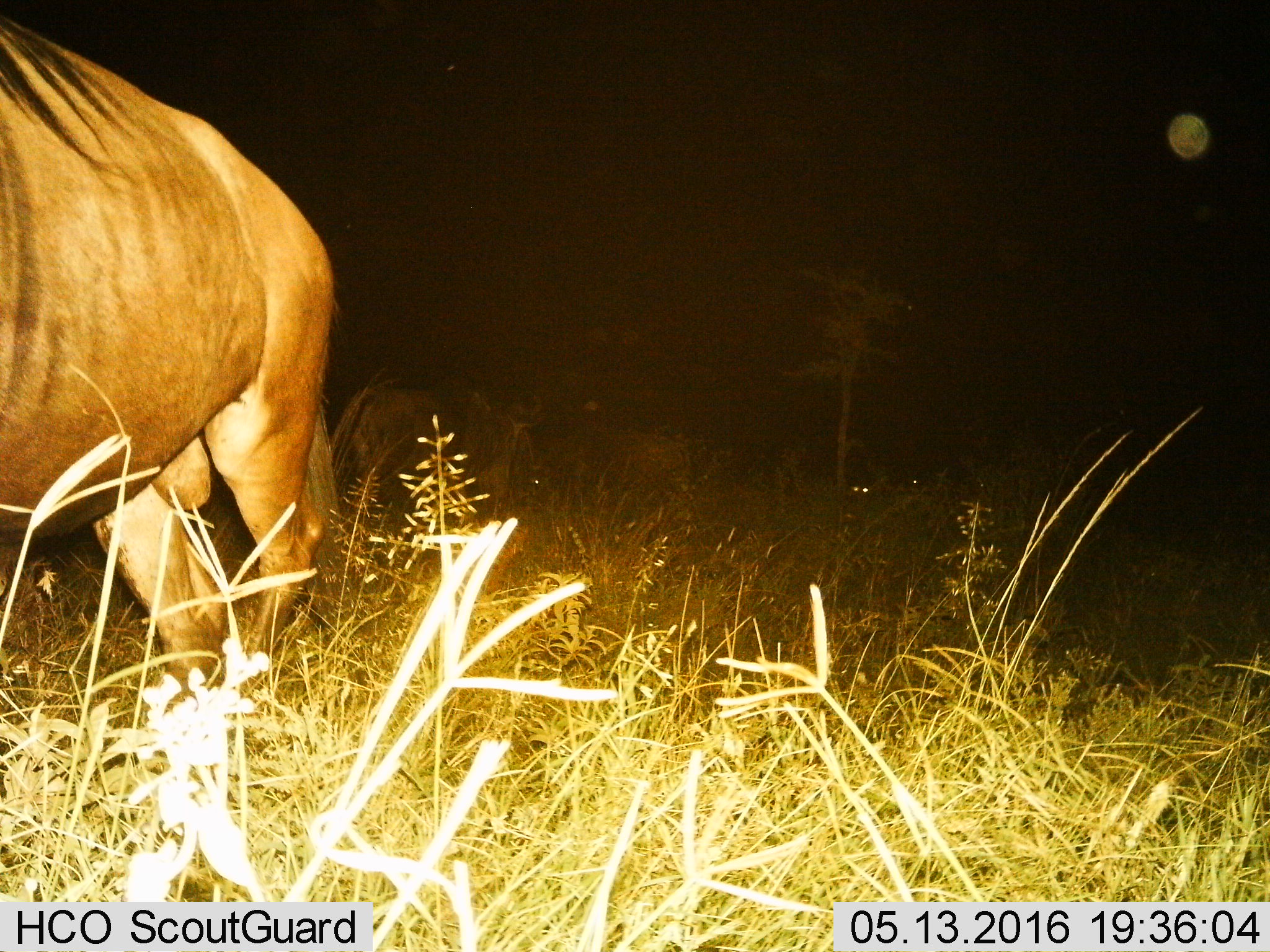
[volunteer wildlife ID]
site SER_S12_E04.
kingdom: Animalia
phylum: Chordata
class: Mammalia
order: Artiodactyla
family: Bovidae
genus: Connochaetes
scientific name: Connochaetes taurinus taurinus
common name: blue wildebeest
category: wildebeestblue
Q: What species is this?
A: Wildebeestblue (blue wildebeest) (Connochaetes taurinus taurinus).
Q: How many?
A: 3.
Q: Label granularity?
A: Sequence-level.